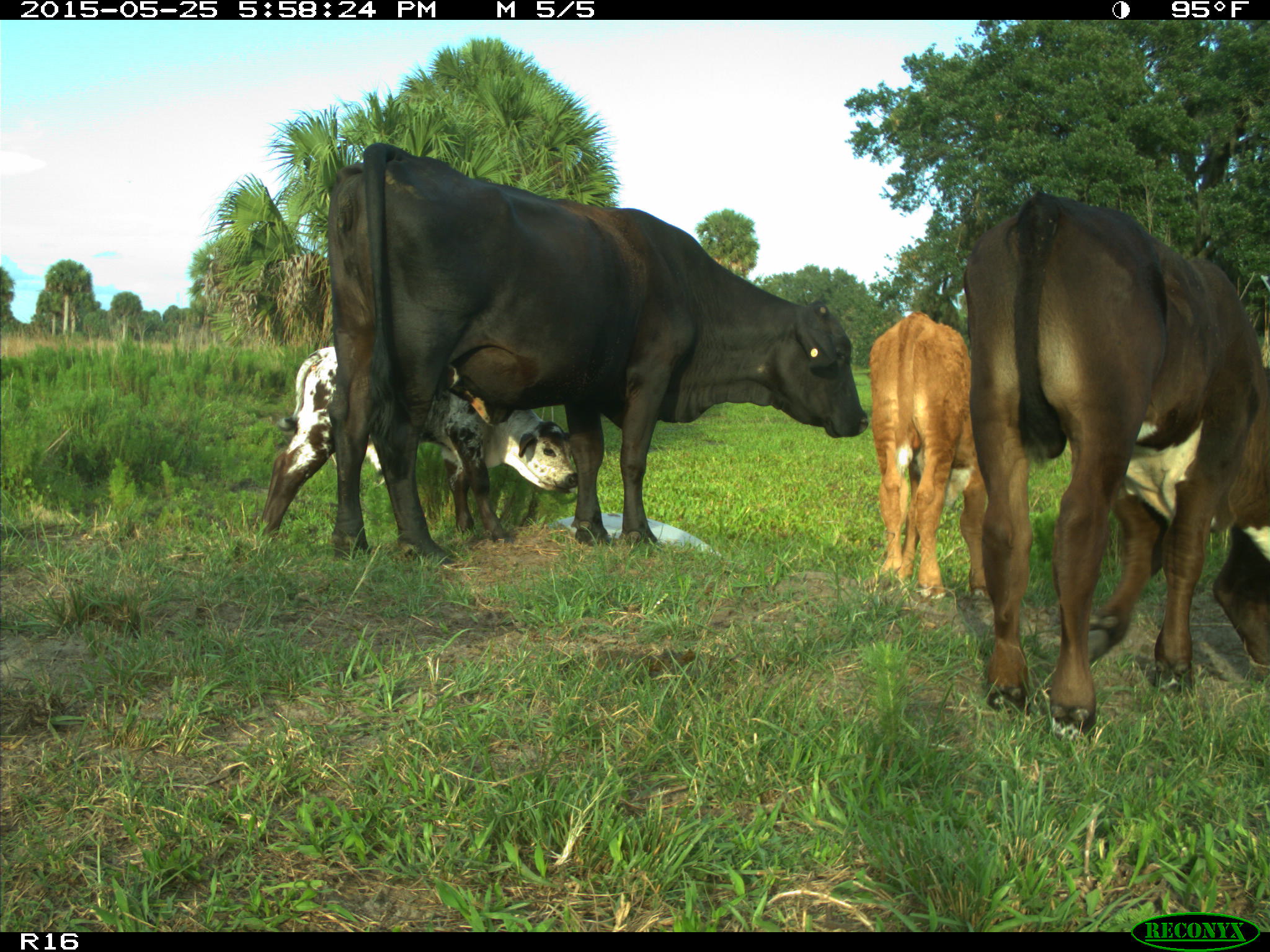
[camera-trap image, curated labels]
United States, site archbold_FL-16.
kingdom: Animalia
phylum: Chordata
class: Mammalia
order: Artiodactyla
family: Bovidae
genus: Bos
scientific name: Bos taurus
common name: domestic cow